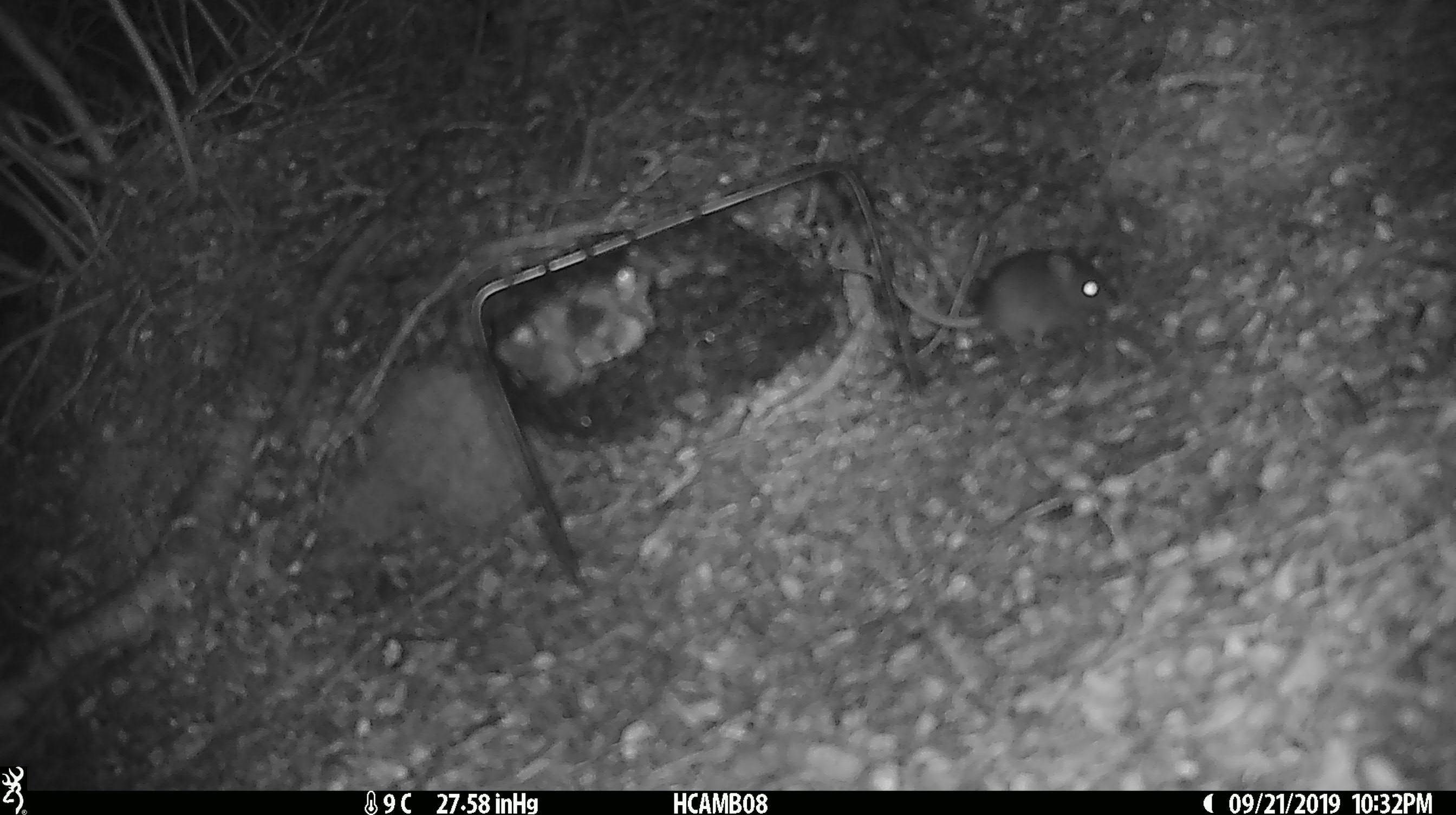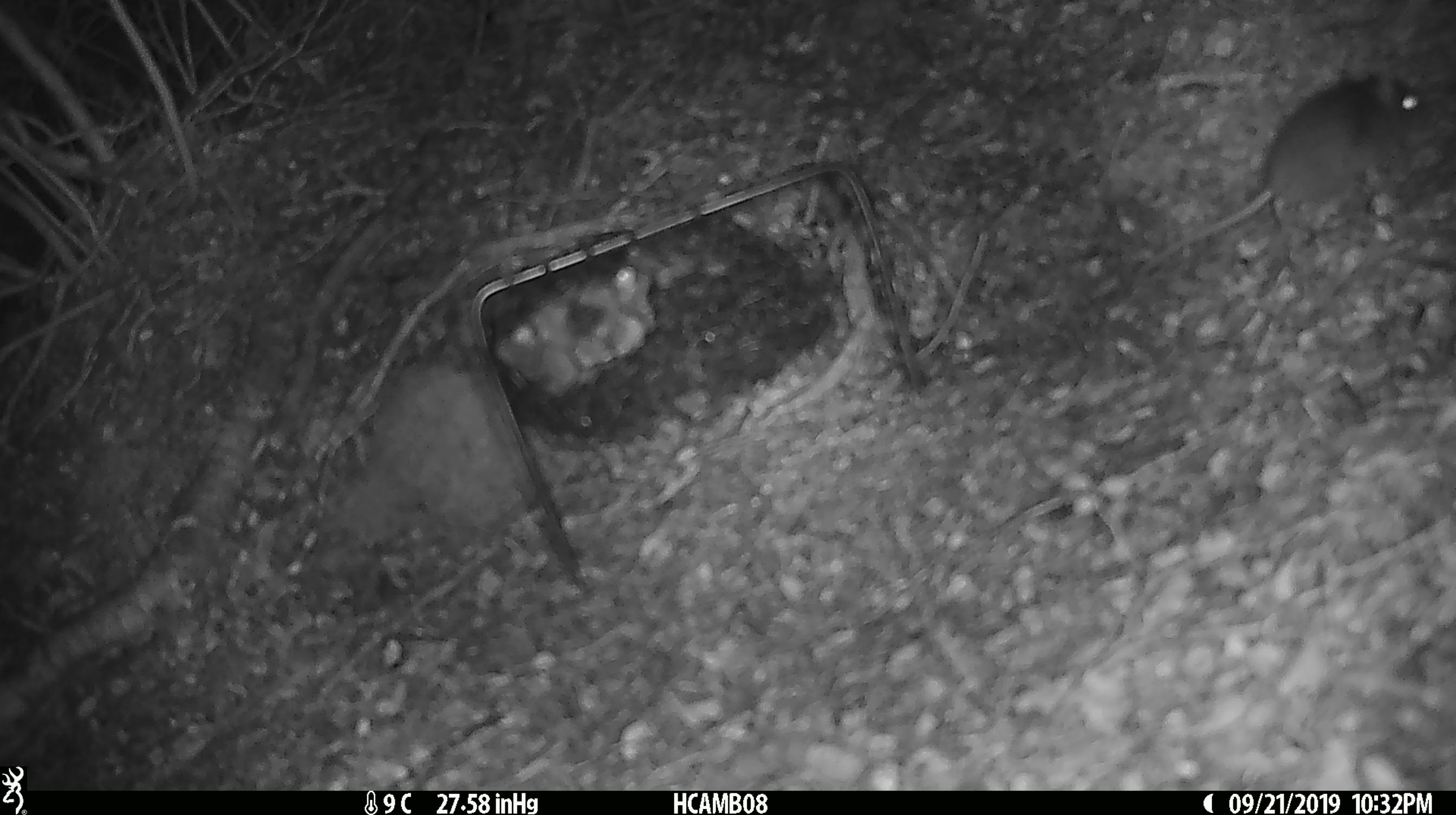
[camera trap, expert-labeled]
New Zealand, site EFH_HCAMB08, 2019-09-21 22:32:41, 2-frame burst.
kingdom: Animalia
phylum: Chordata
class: Mammalia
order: Rodentia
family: Muridae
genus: Mus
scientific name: Mus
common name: mouse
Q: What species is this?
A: Mouse (Mus).